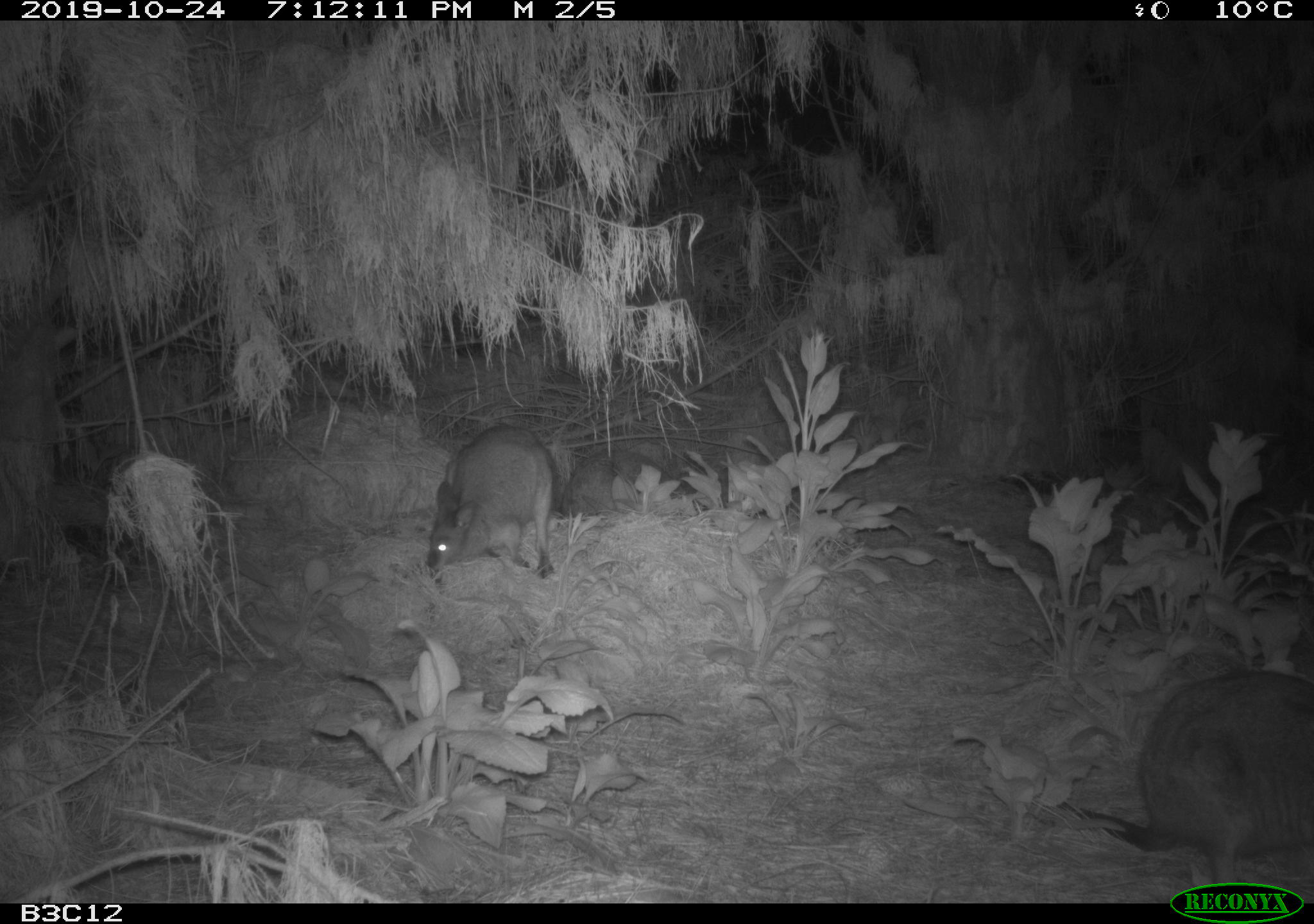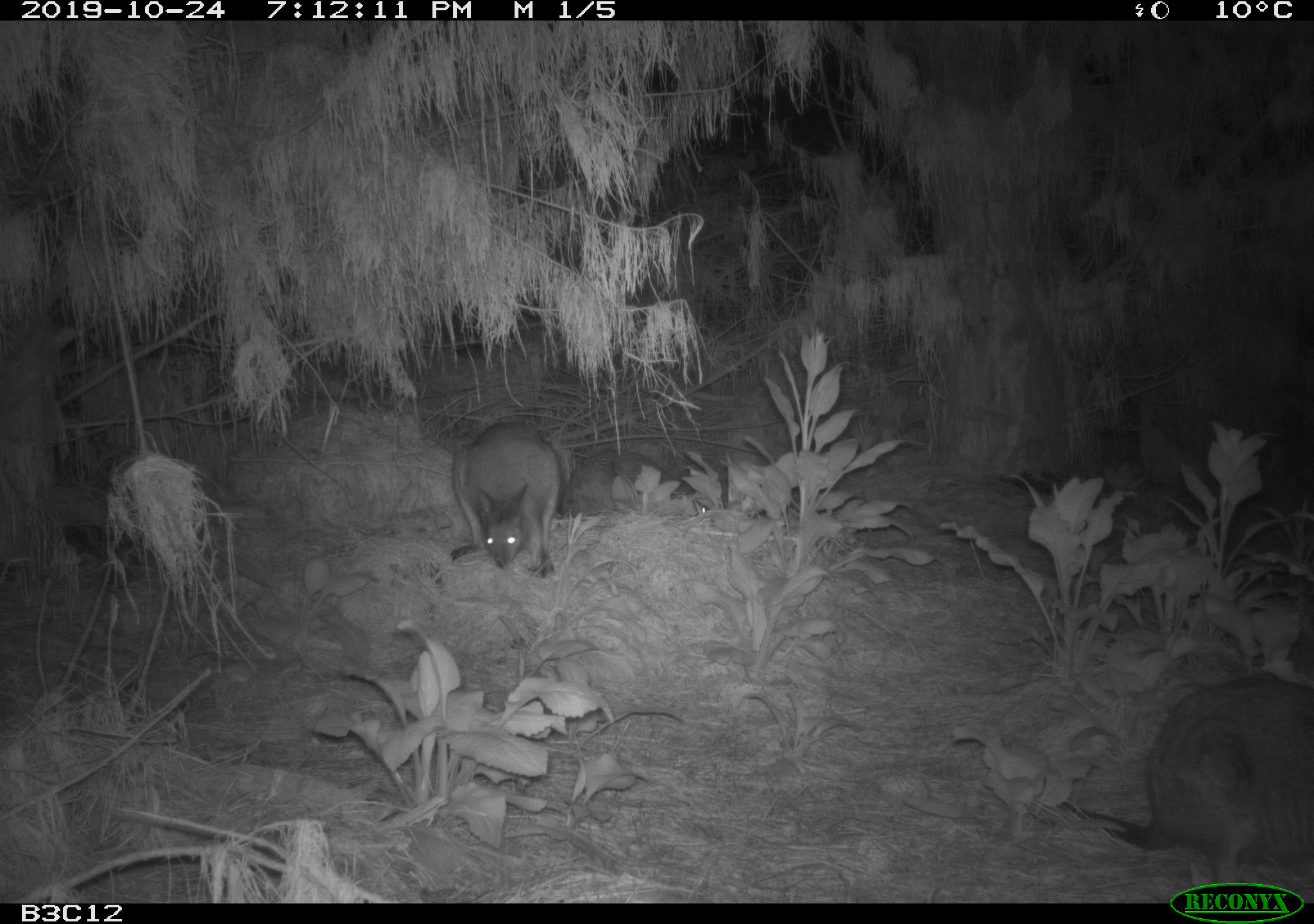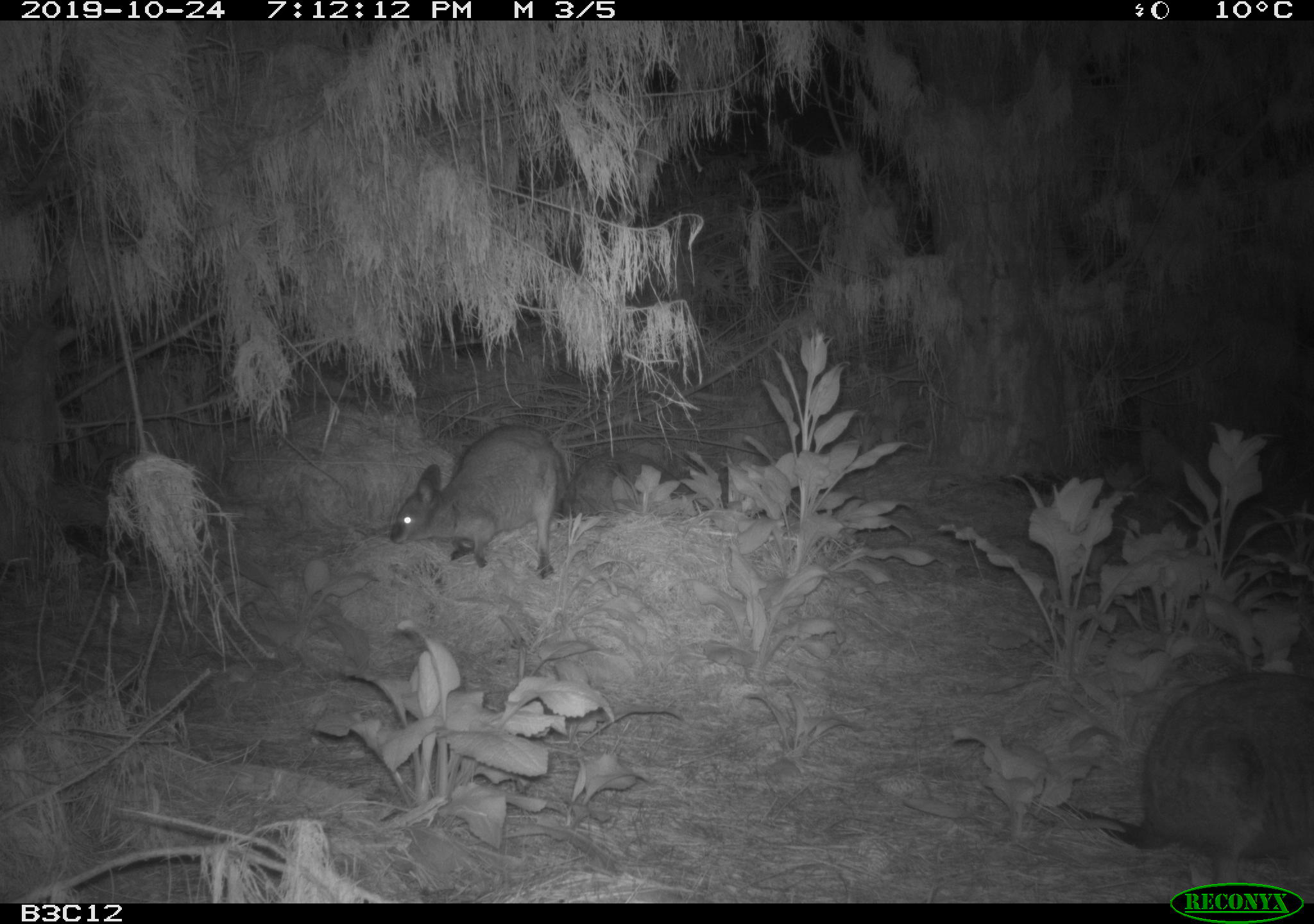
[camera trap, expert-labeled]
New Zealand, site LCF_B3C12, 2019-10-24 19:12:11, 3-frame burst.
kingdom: Animalia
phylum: Chordata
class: Mammalia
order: Diprotodontia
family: Macropodidae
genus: Notamacropus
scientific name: Notamacropus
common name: wallaby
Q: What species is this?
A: Wallaby (Notamacropus).